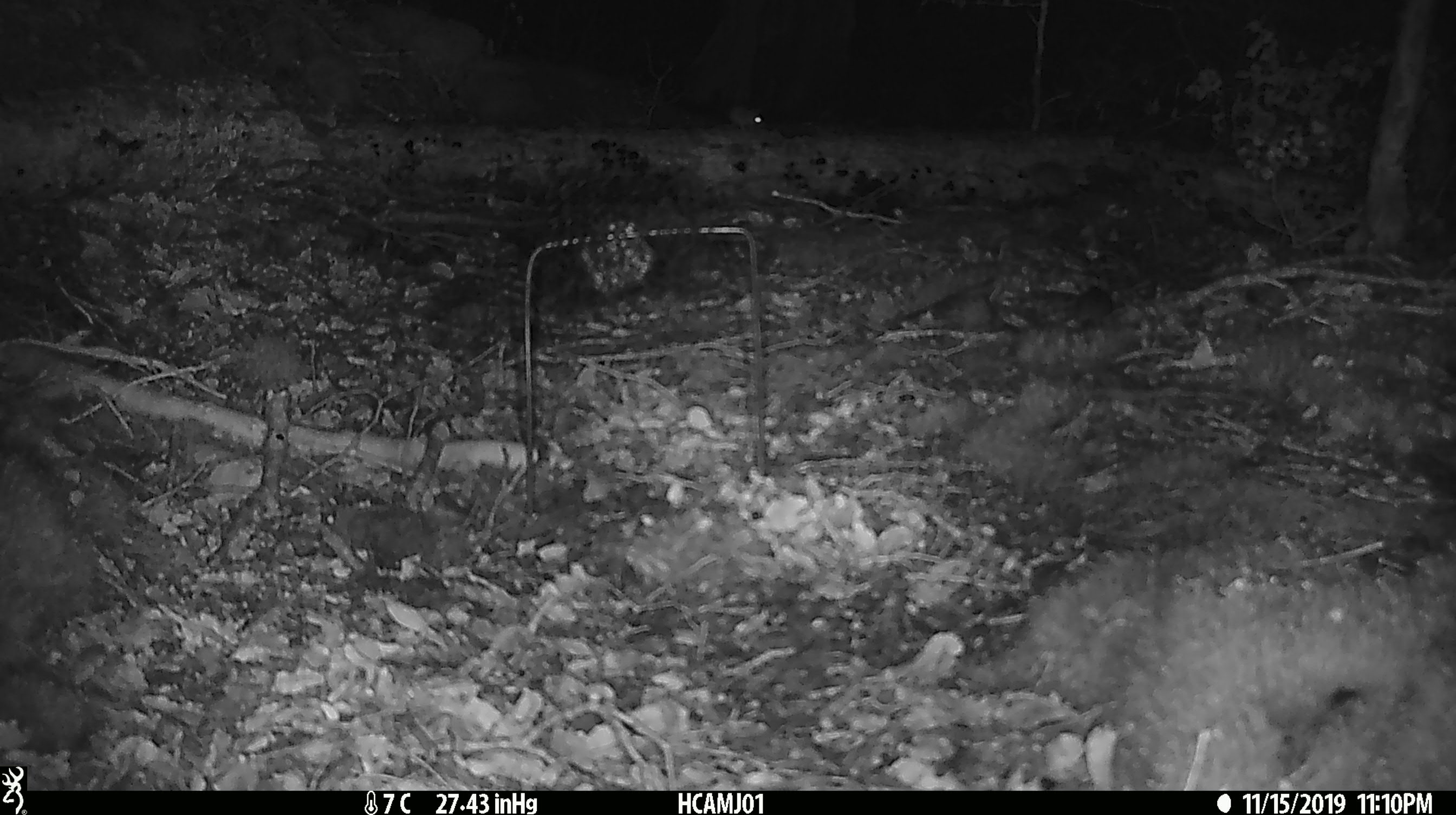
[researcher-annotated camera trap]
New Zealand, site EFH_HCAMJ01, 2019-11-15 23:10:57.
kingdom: Animalia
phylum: Chordata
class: Mammalia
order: Rodentia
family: Muridae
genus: Mus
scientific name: Mus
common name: mouse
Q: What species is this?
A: Mouse (Mus).